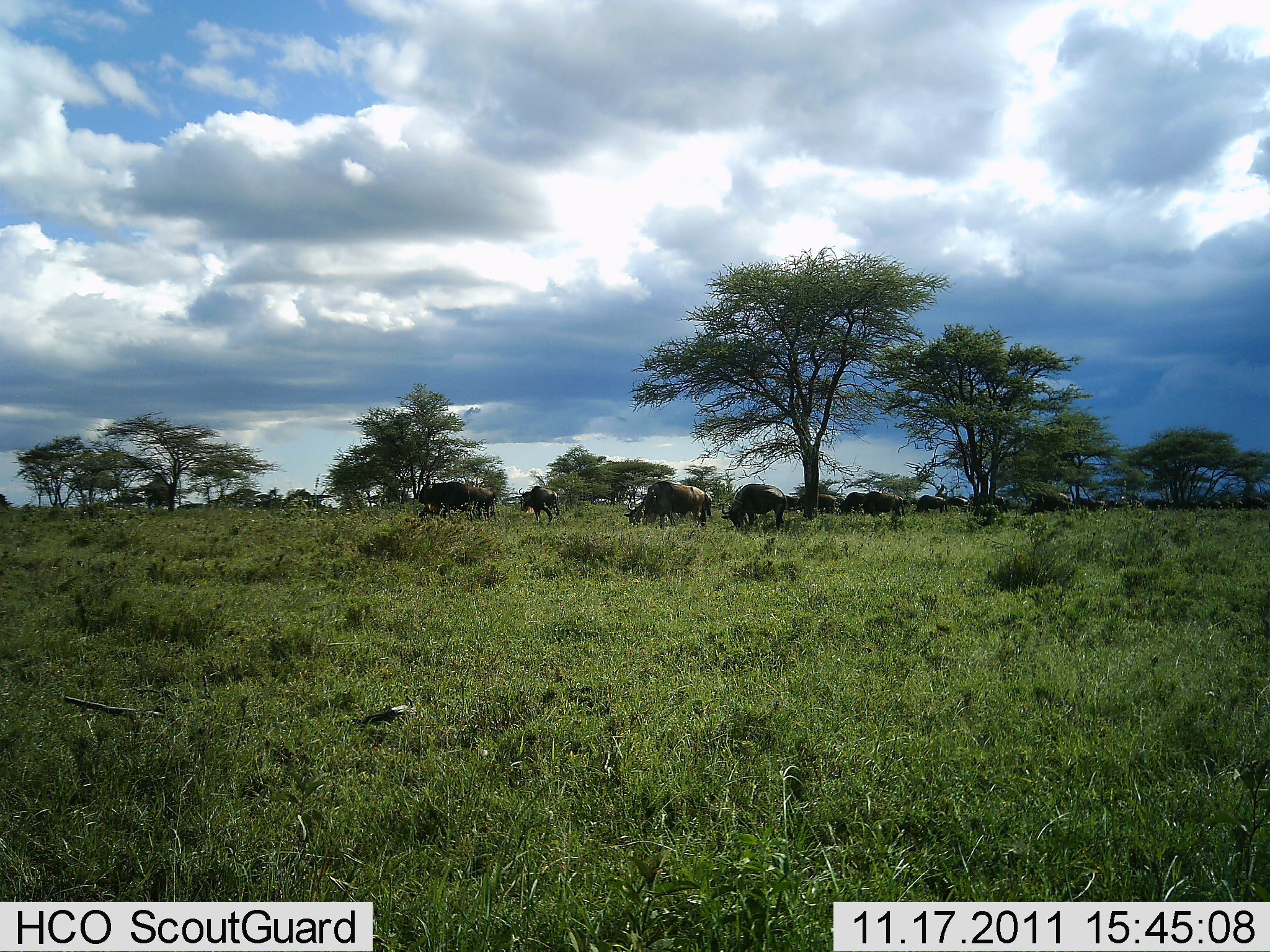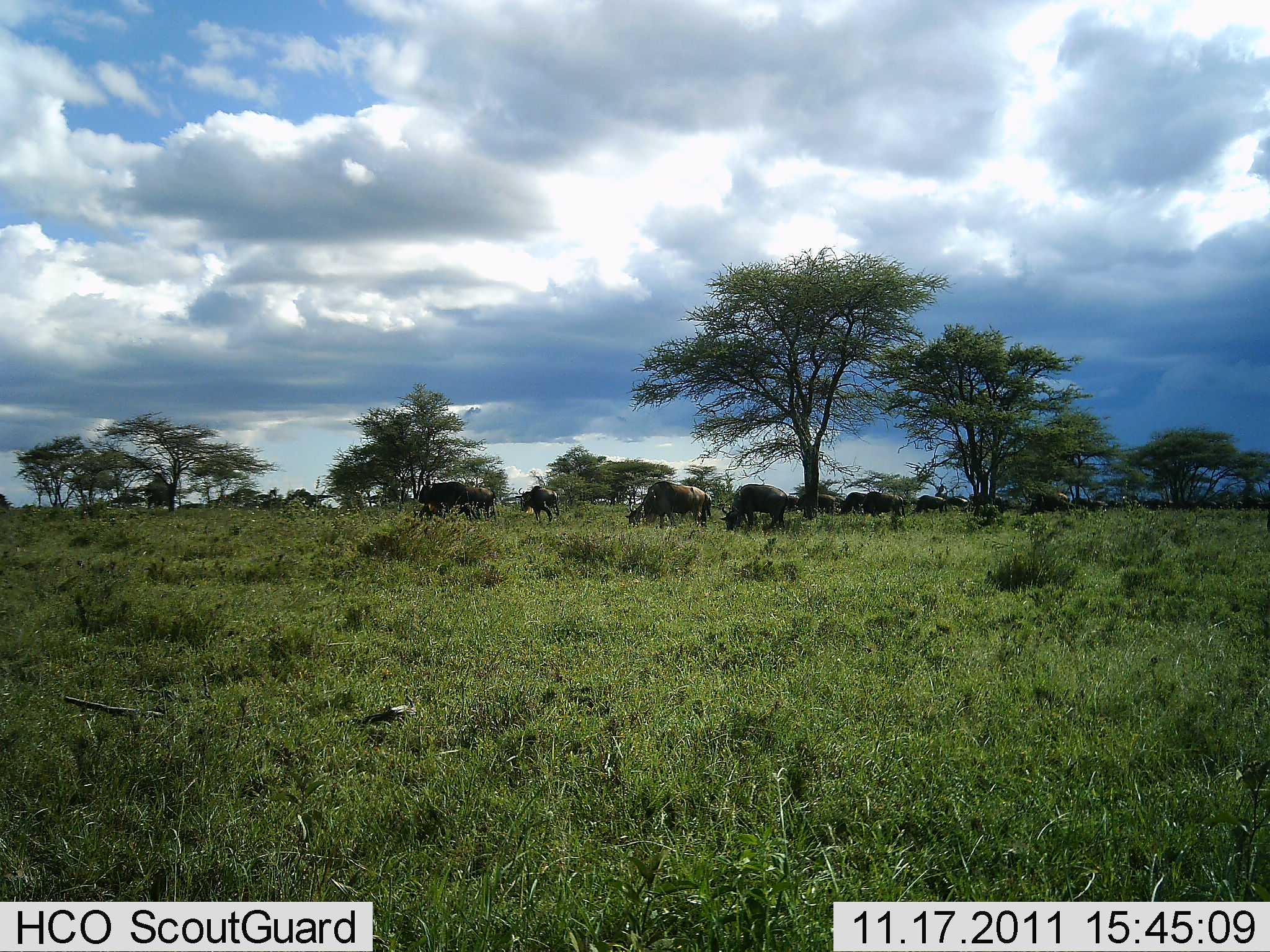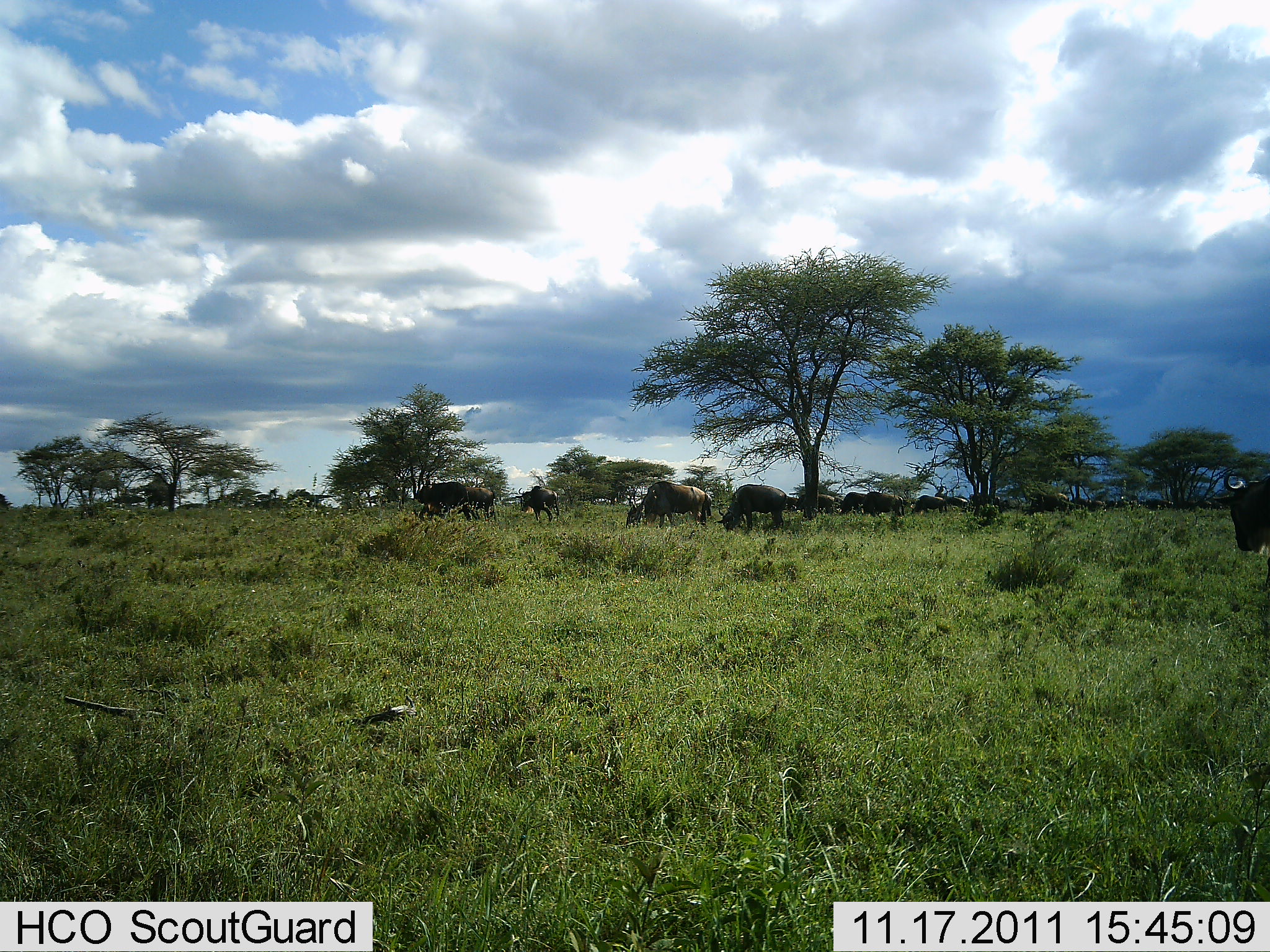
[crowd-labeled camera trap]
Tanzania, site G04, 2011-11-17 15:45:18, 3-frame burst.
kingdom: Animalia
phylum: Chordata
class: Mammalia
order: Artiodactyla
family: Bovidae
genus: Connochaetes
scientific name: Connochaetes taurinus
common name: blue wildebeest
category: wildebeest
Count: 11-50.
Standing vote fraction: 31%.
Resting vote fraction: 8%.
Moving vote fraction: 38%.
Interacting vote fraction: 0%.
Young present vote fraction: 0%.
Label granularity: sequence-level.